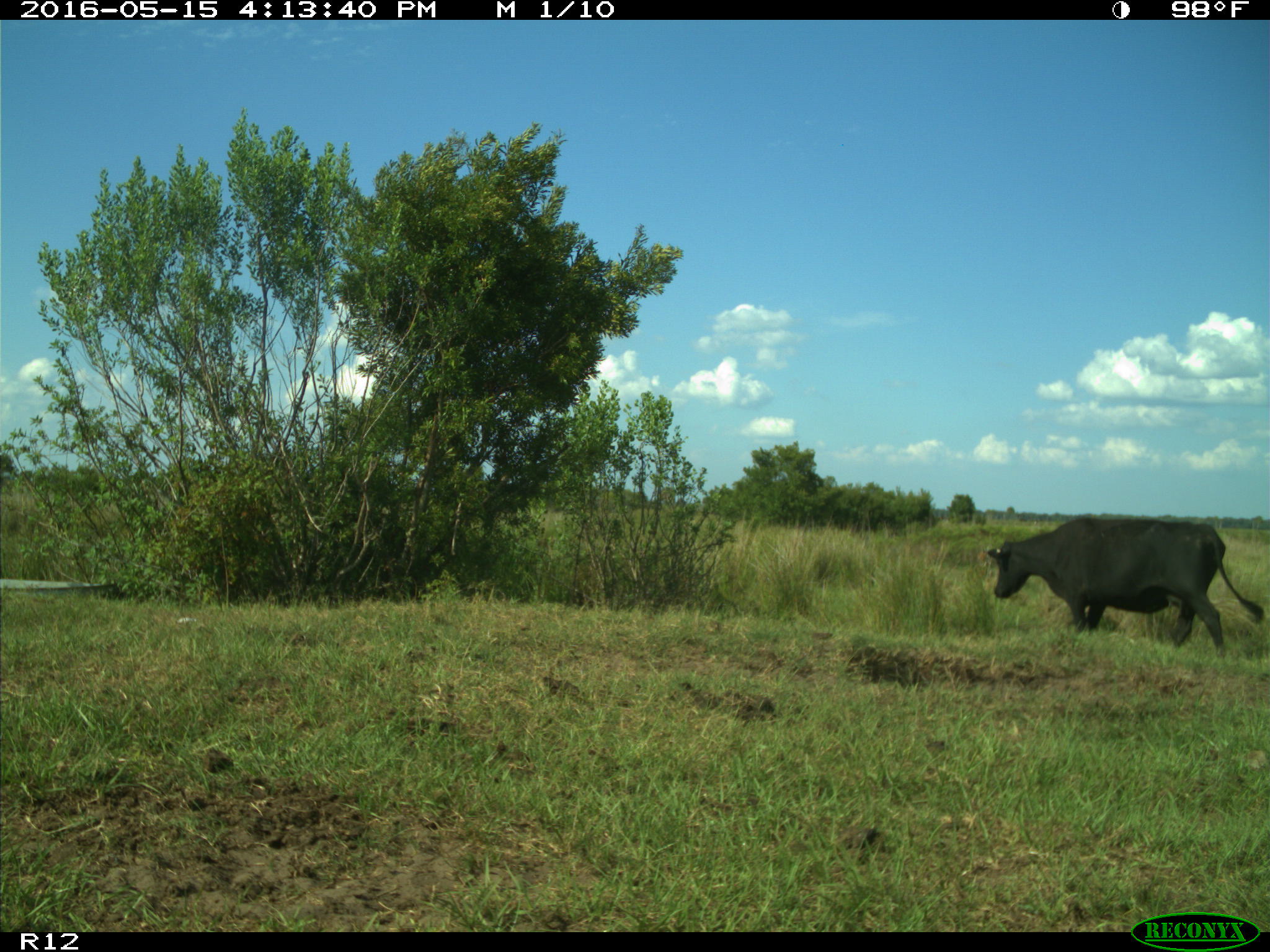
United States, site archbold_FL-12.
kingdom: Animalia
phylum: Chordata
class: Mammalia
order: Artiodactyla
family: Bovidae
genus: Bos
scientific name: Bos taurus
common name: domestic cow